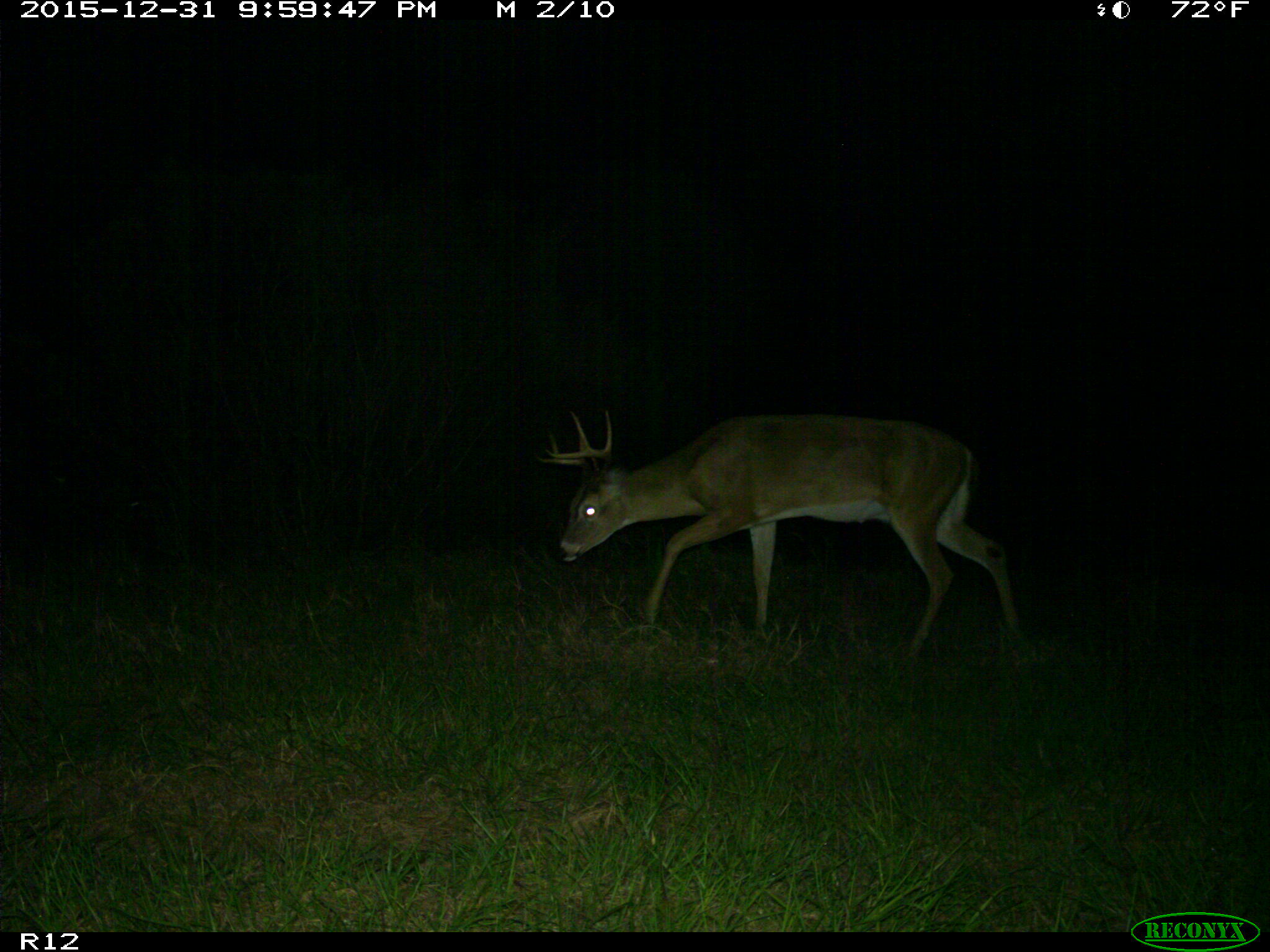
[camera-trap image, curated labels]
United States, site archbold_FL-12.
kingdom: Animalia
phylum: Chordata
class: Mammalia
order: Artiodactyla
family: Cervidae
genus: Odocoileus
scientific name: Odocoileus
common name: deer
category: unidentified deer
Unidentified deer (deer) (Odocoileus).